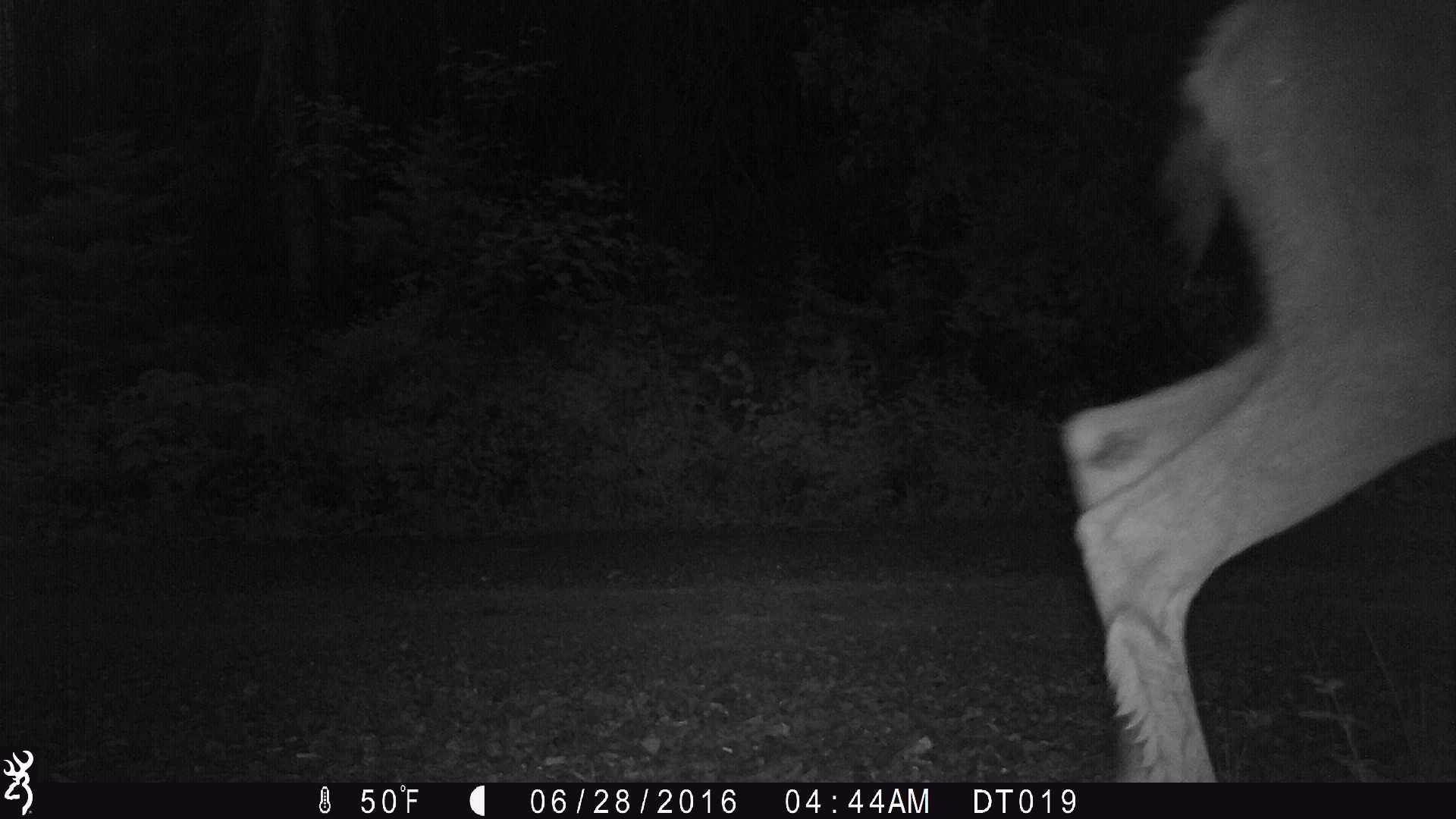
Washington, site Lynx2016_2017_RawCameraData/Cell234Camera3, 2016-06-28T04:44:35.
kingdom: Animalia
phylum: Chordata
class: Mammalia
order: Artiodactyla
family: Cervidae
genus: Odocoileus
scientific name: Odocoileus hemionus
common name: mule deer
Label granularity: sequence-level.